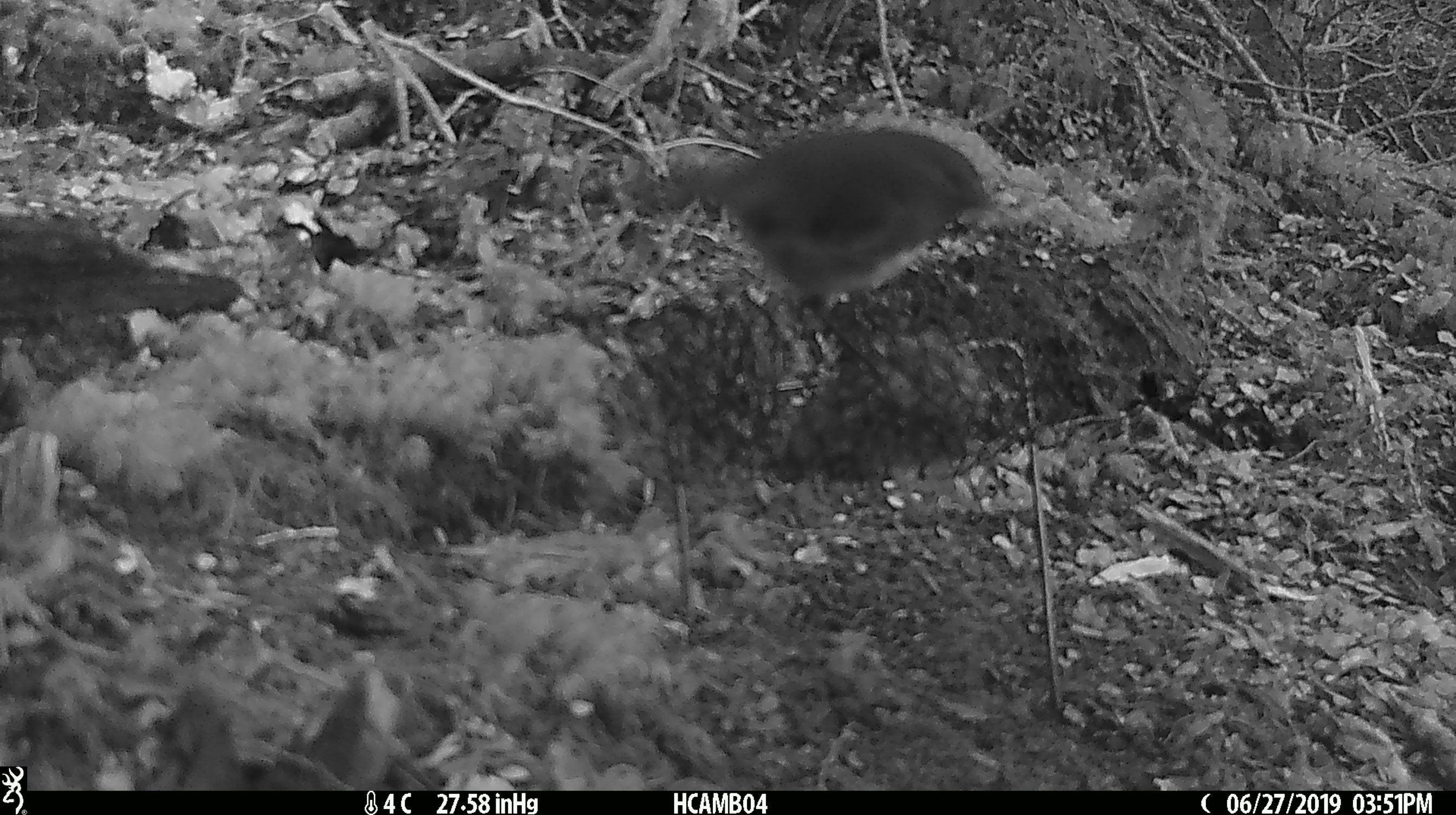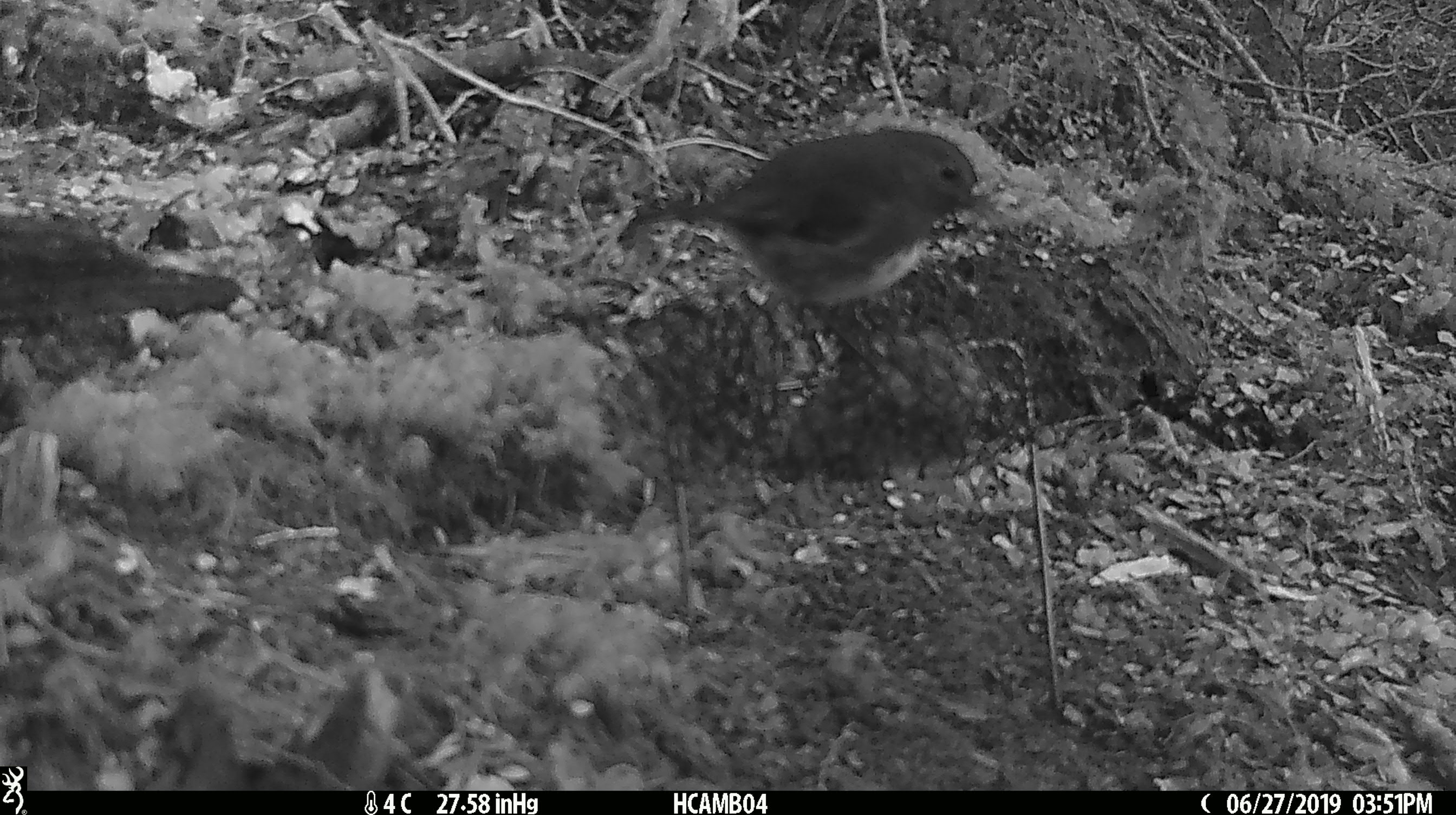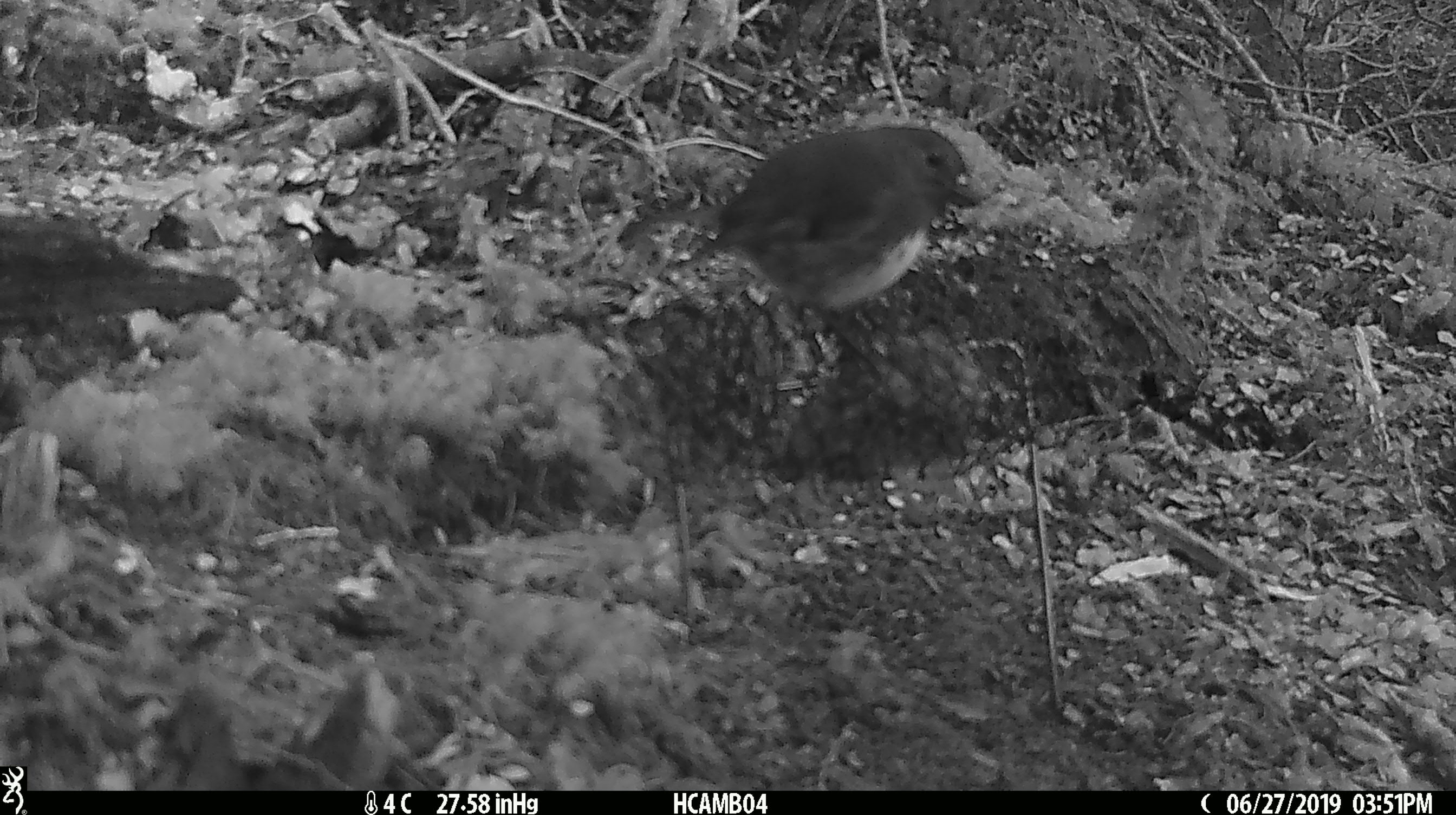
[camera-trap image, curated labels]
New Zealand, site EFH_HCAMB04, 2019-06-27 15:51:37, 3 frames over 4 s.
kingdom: Animalia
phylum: Chordata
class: Aves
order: Passeriformes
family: Petroicidae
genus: Petroica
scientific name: Petroica australis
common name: new zealand robin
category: robin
Robin (new zealand robin) (Petroica australis).